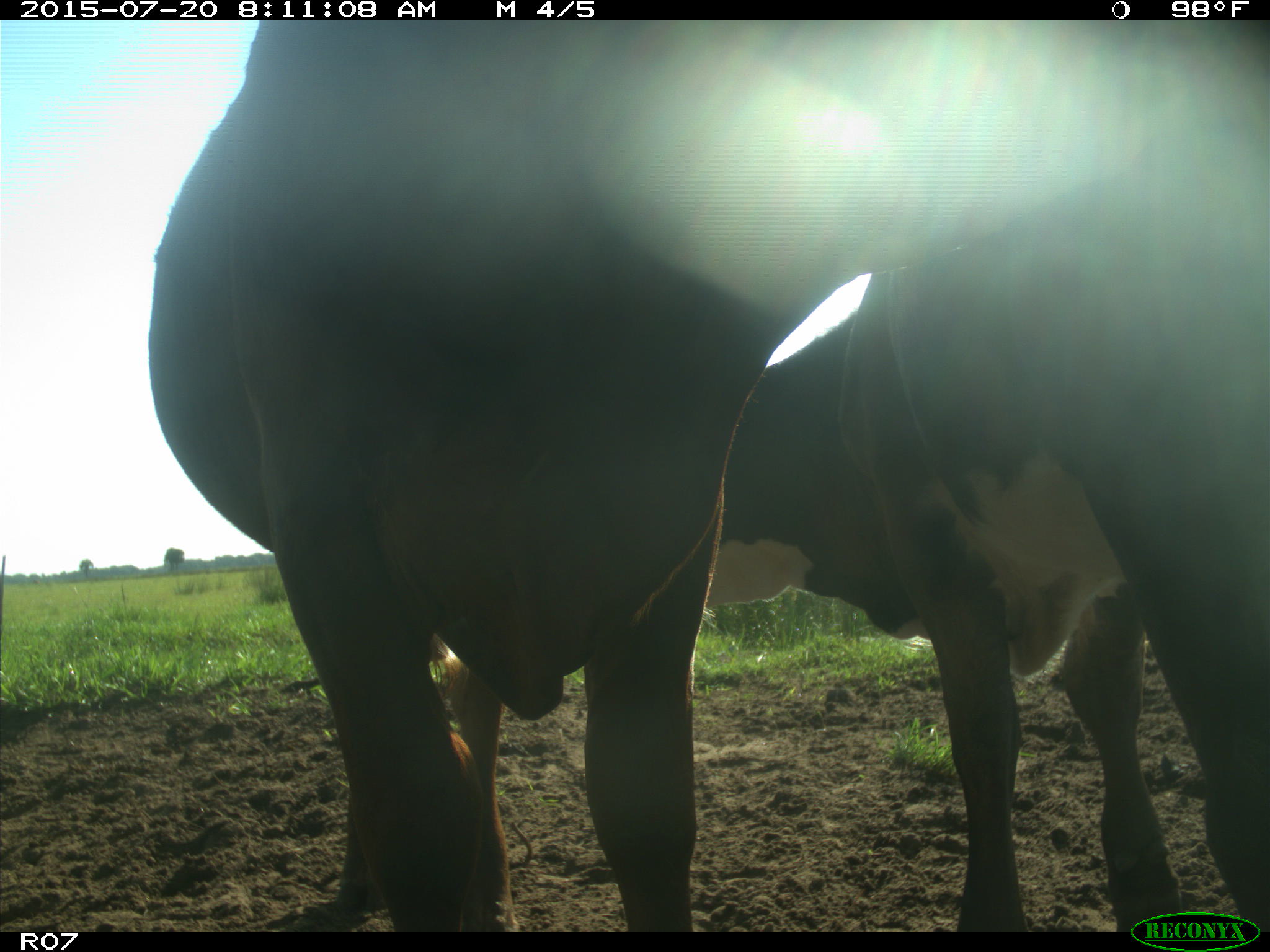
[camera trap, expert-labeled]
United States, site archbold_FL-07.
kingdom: Animalia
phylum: Chordata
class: Mammalia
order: Artiodactyla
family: Bovidae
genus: Bos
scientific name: Bos taurus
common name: domestic cow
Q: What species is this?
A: Bos taurus (domestic cow).